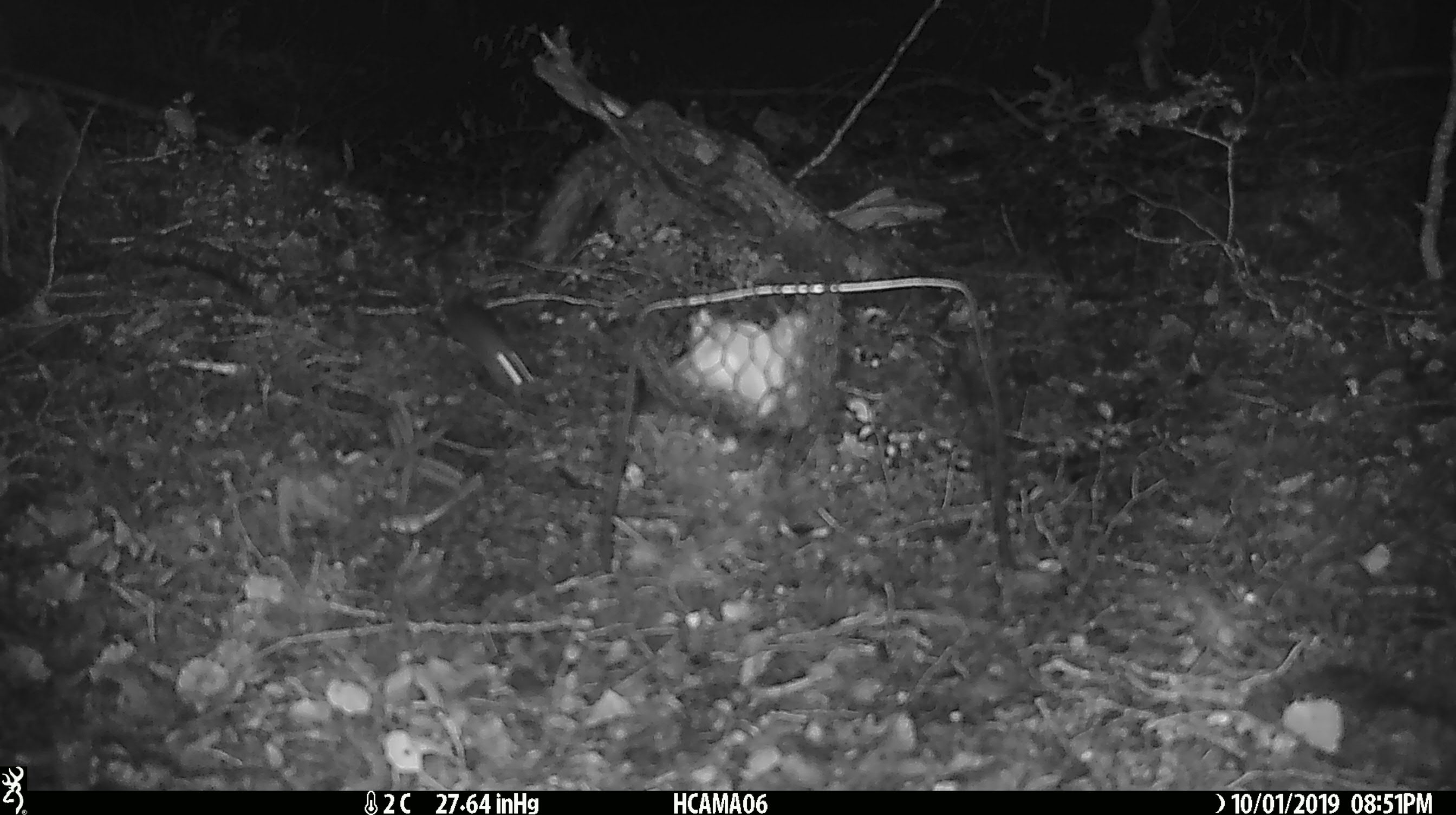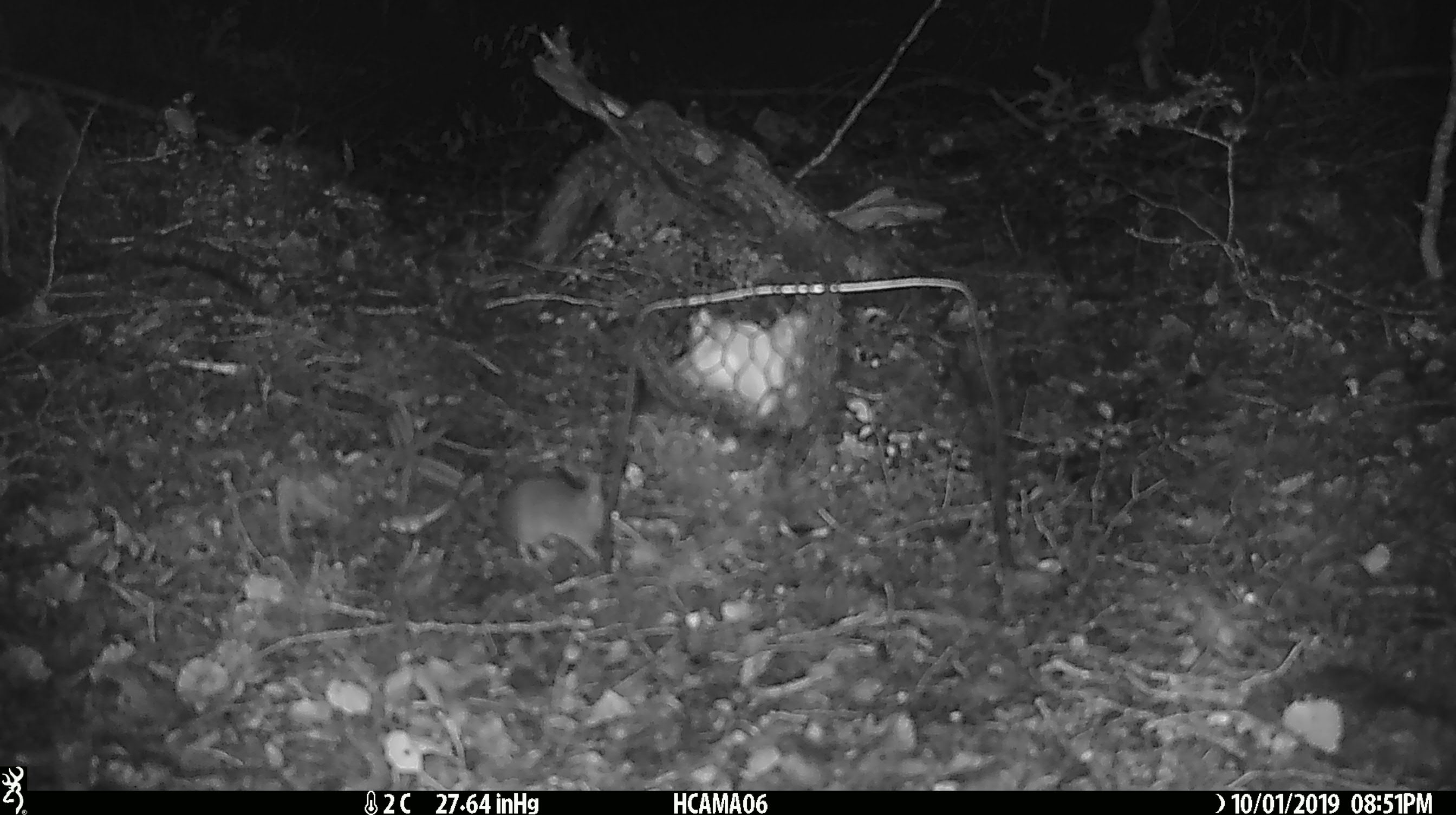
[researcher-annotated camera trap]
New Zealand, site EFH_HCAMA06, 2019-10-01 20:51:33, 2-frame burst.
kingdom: Animalia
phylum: Chordata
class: Mammalia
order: Rodentia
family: Muridae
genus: Mus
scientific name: Mus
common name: mouse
Mouse (Mus).